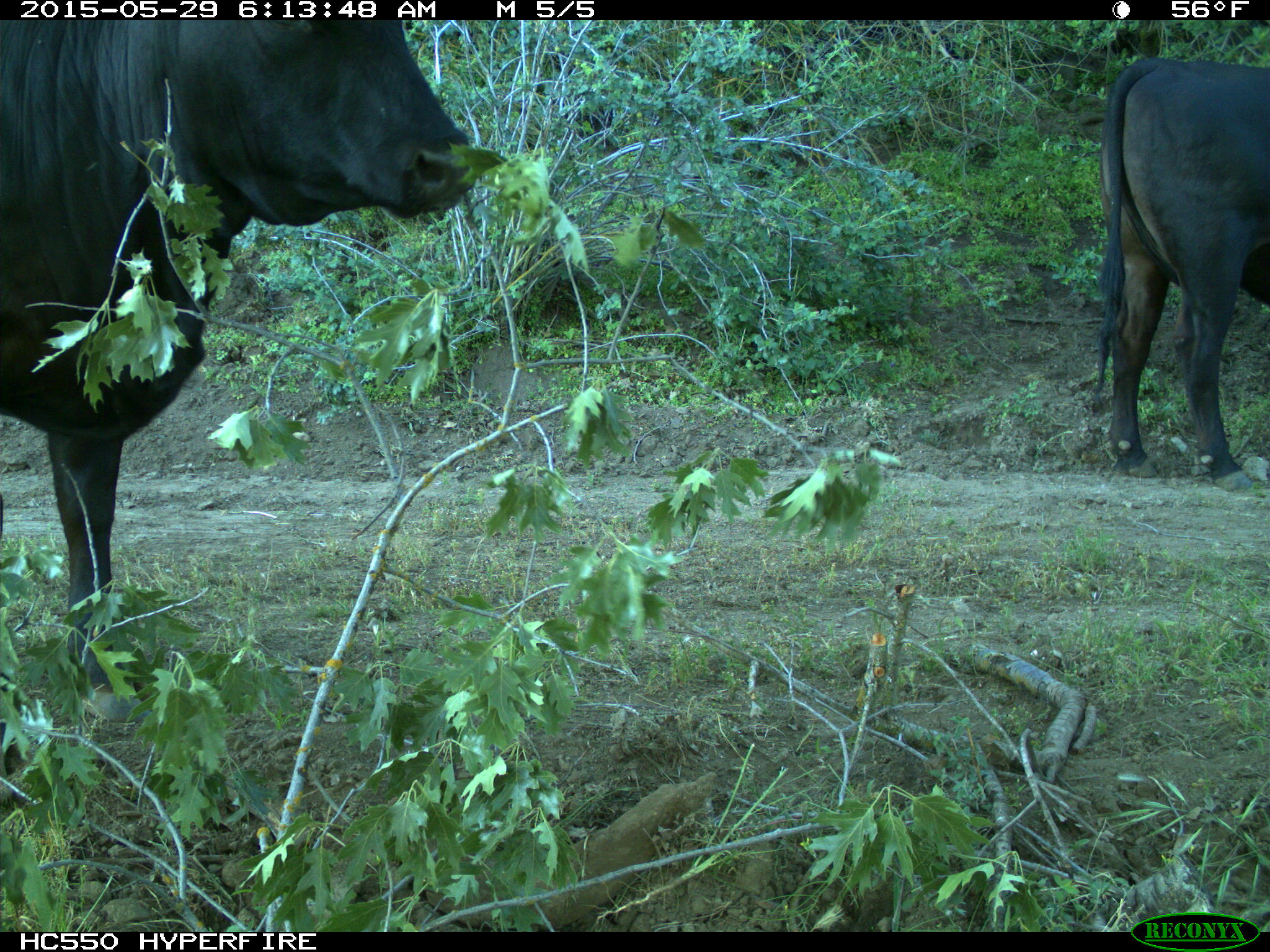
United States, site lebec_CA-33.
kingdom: Animalia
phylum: Chordata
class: Mammalia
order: Artiodactyla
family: Bovidae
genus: Bos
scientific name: Bos taurus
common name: domestic cow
Bos taurus (domestic cow).